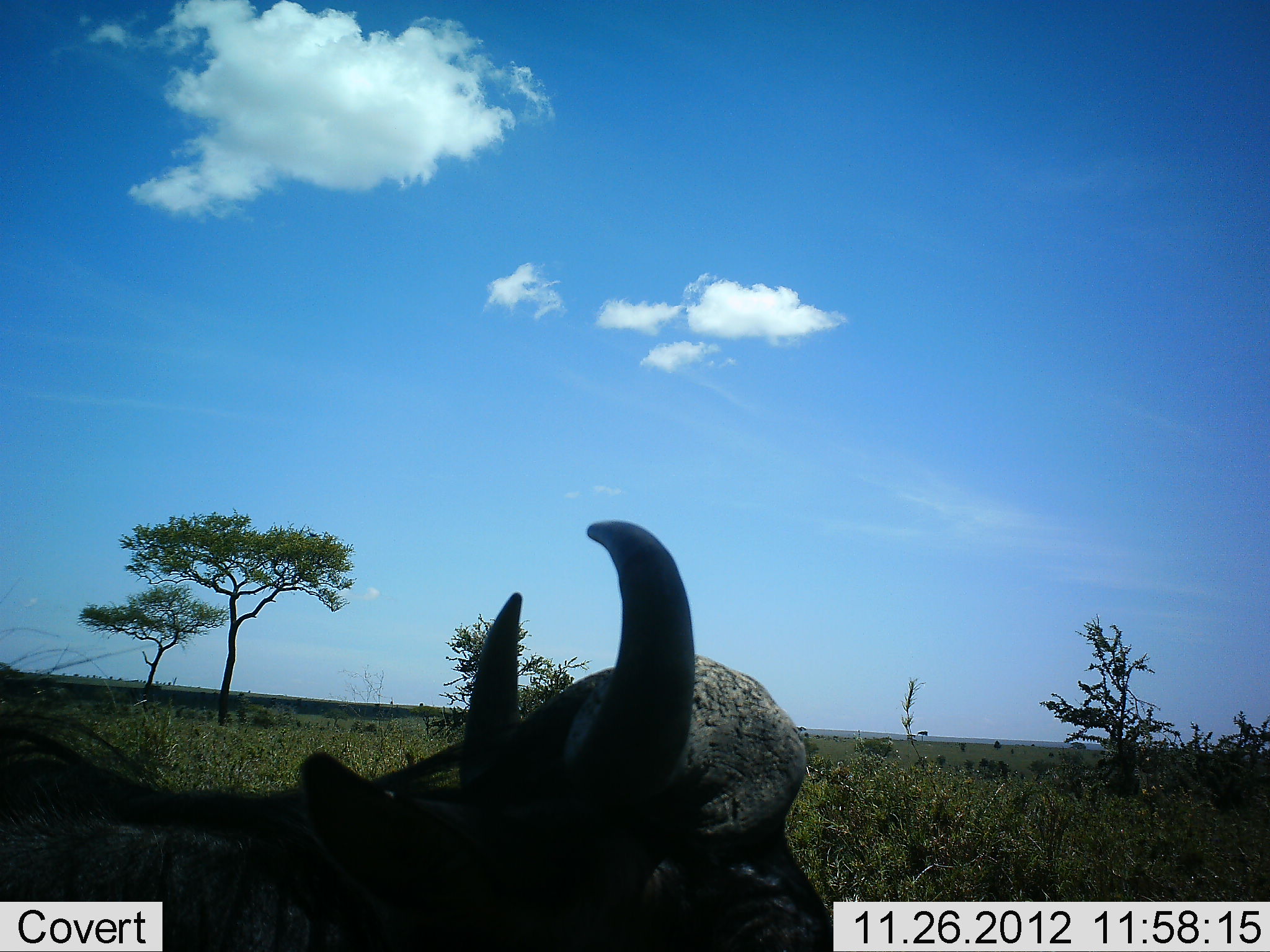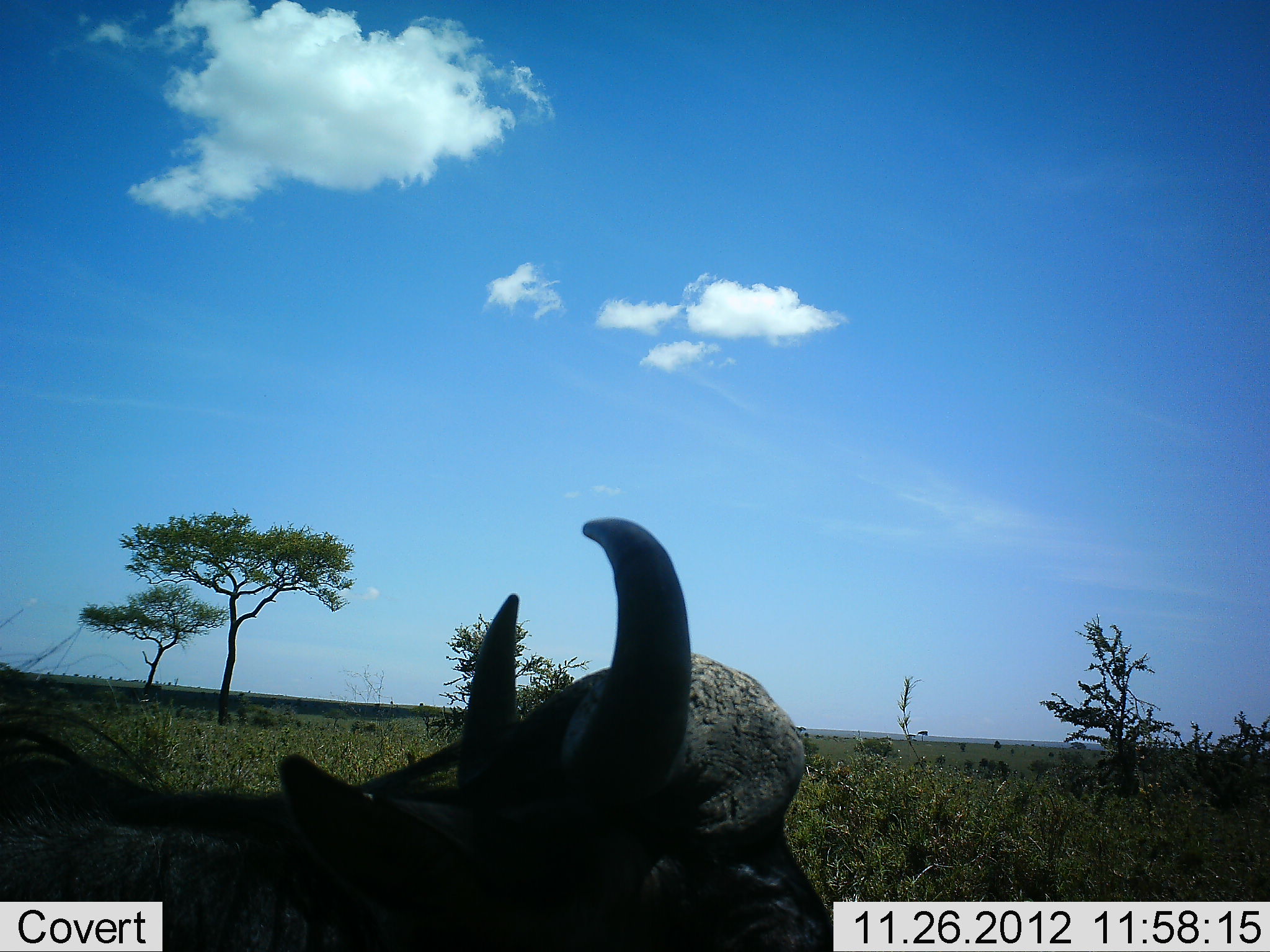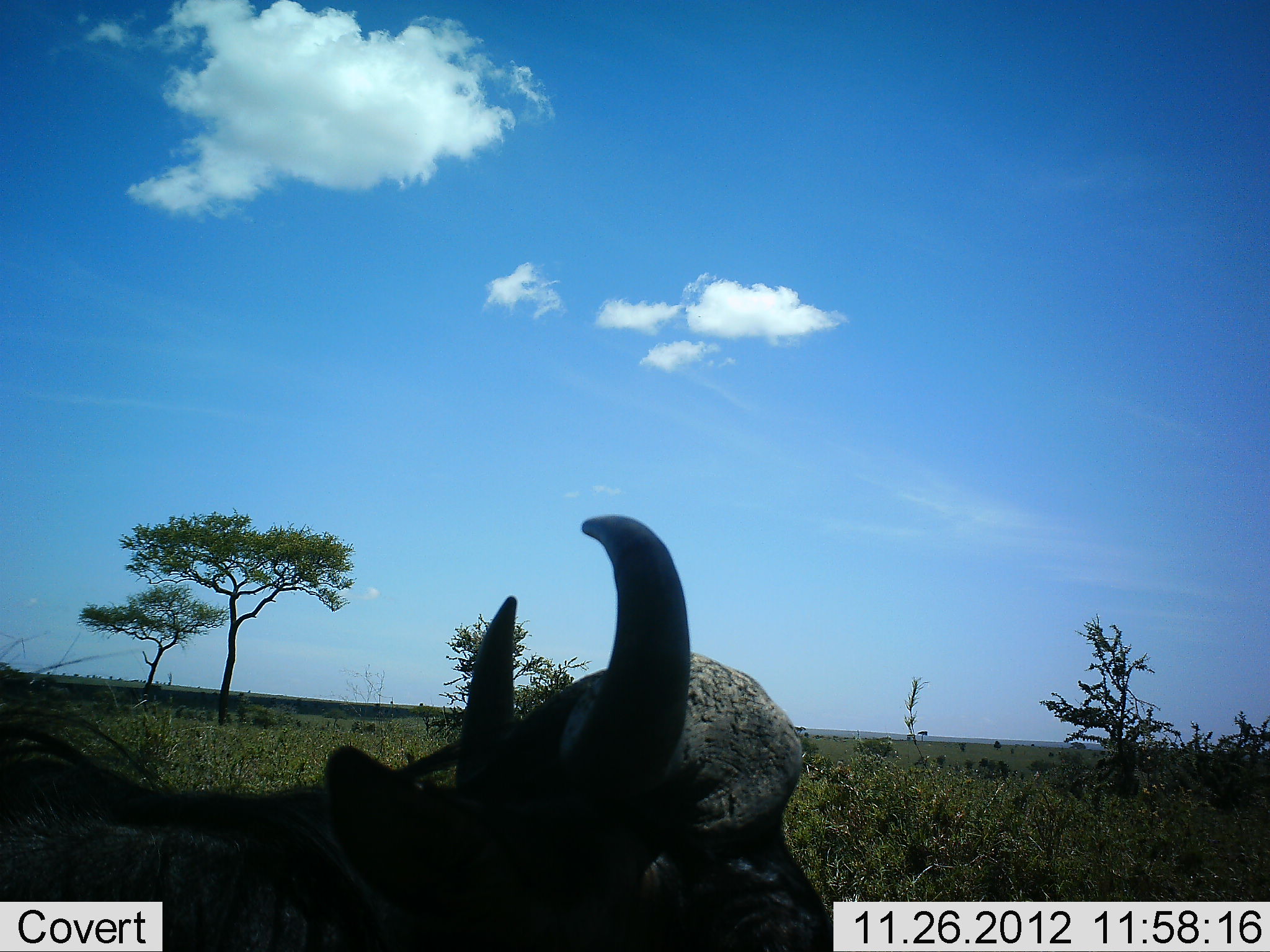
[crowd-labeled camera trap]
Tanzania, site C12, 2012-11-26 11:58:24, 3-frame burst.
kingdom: Animalia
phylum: Chordata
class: Mammalia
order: Artiodactyla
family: Bovidae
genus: Syncerus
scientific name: Syncerus caffer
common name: cape buffalo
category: buffalo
Buffalo (cape buffalo) (Syncerus caffer), count 1. Behavior (volunteer vote fractions): standing 50%, resting 40%, moving 10%, interacting 0%. Young present (vote fraction): 0%. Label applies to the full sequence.